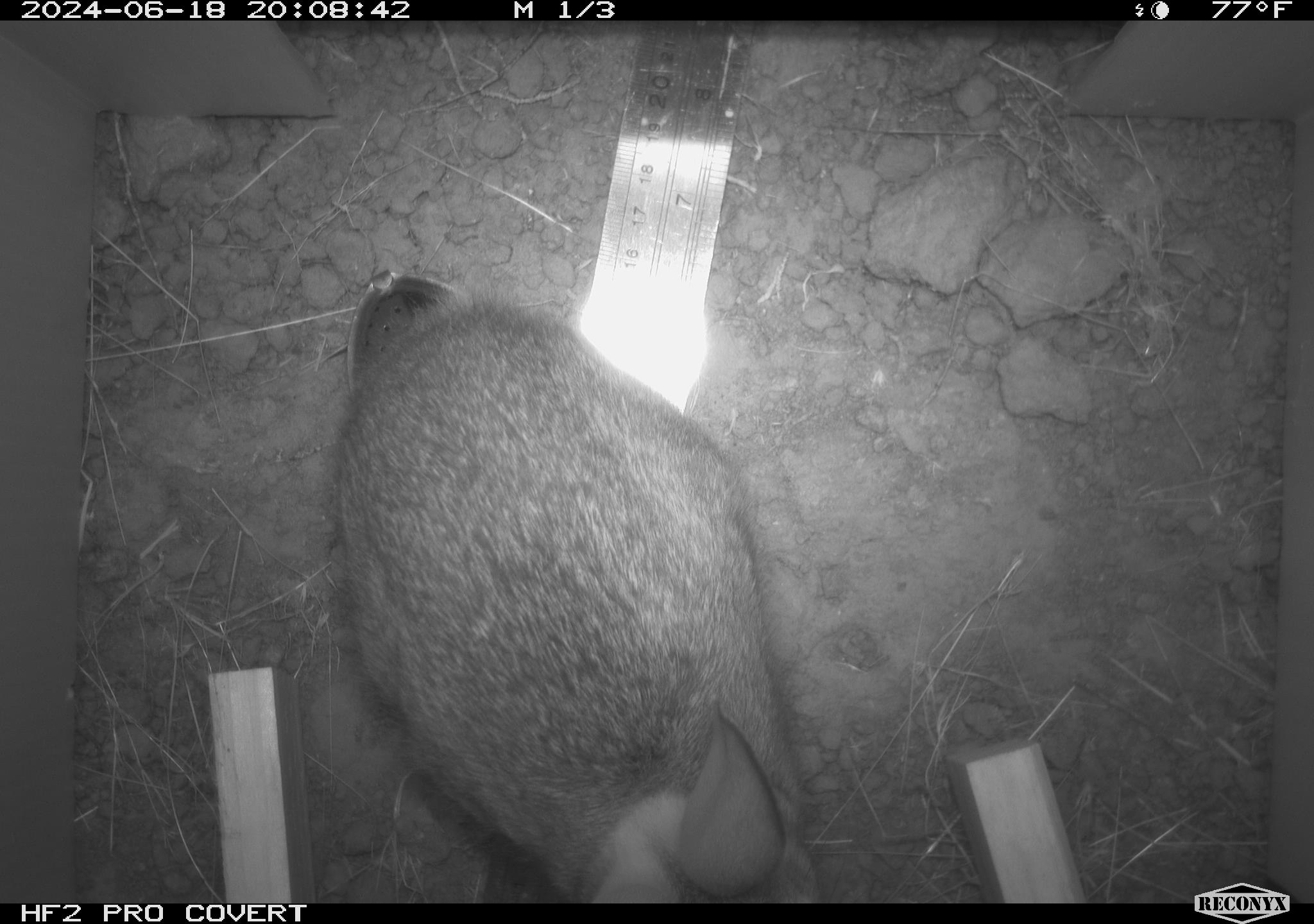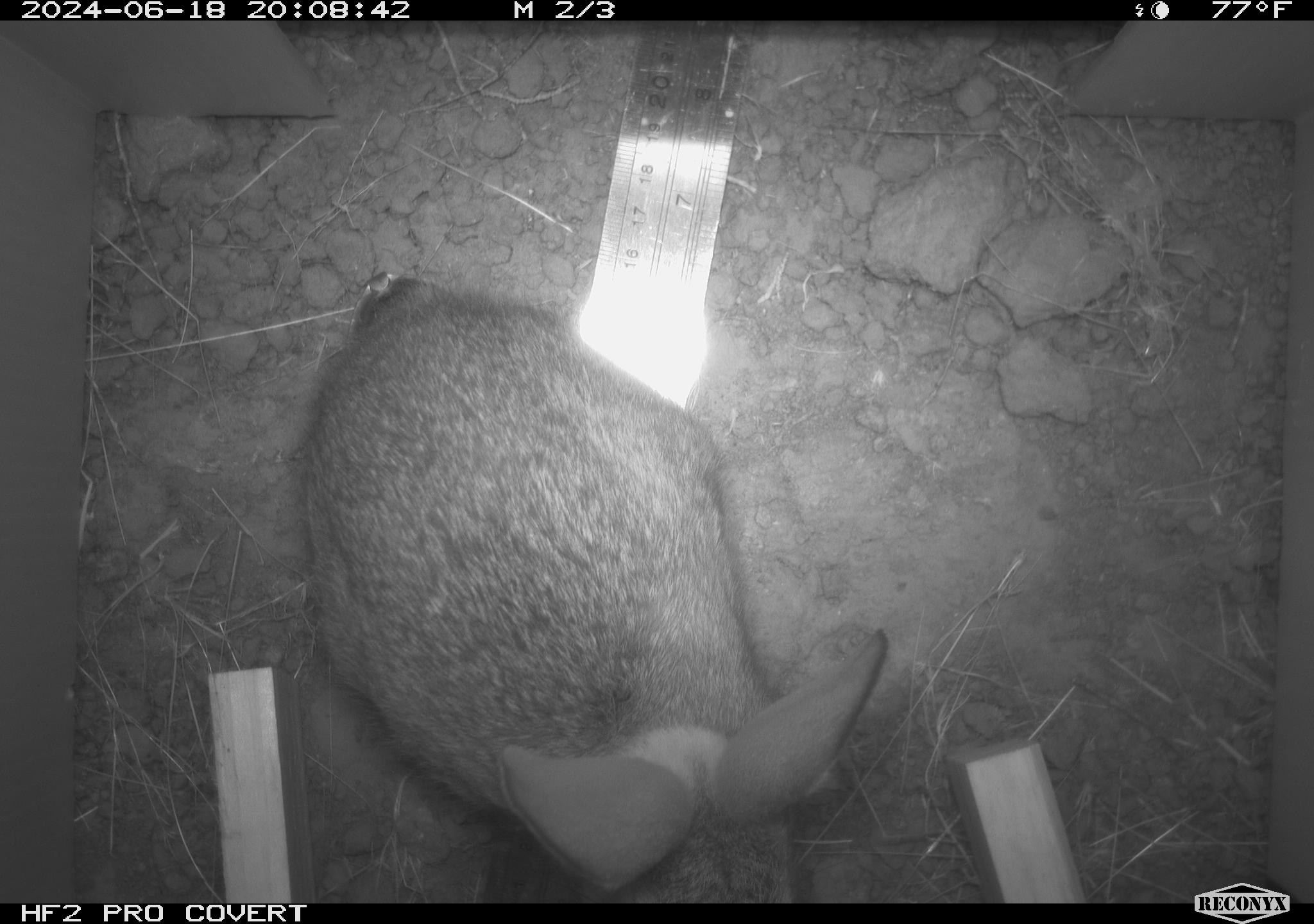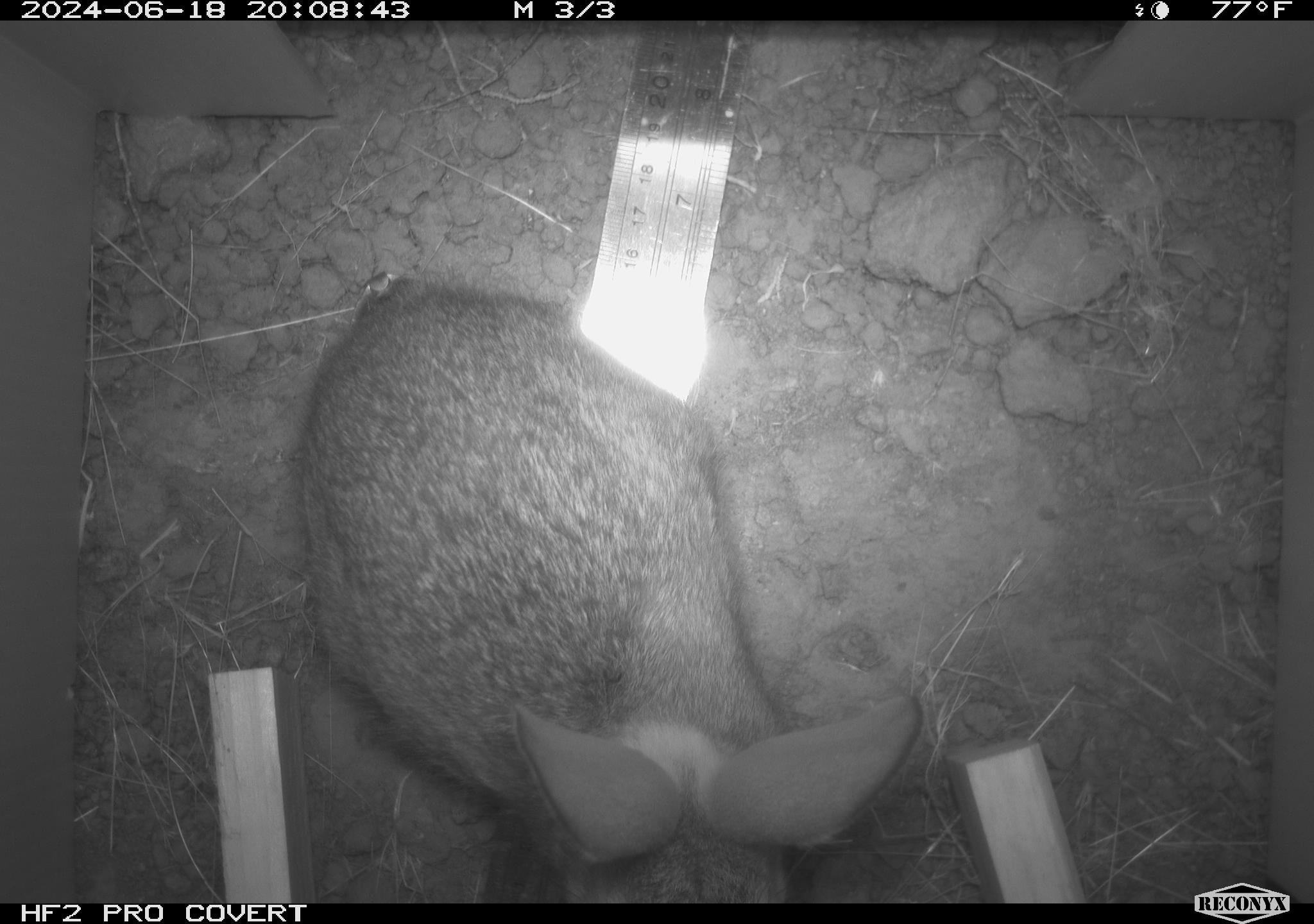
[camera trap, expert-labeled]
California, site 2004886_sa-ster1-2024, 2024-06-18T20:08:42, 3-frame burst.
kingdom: Animalia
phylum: Chordata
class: Mammalia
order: Lagomorpha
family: Leporidae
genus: Sylvilagus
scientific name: Sylvilagus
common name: cottontail rabbits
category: sylvilagus species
Sylvilagus species (cottontail rabbits) (Sylvilagus).